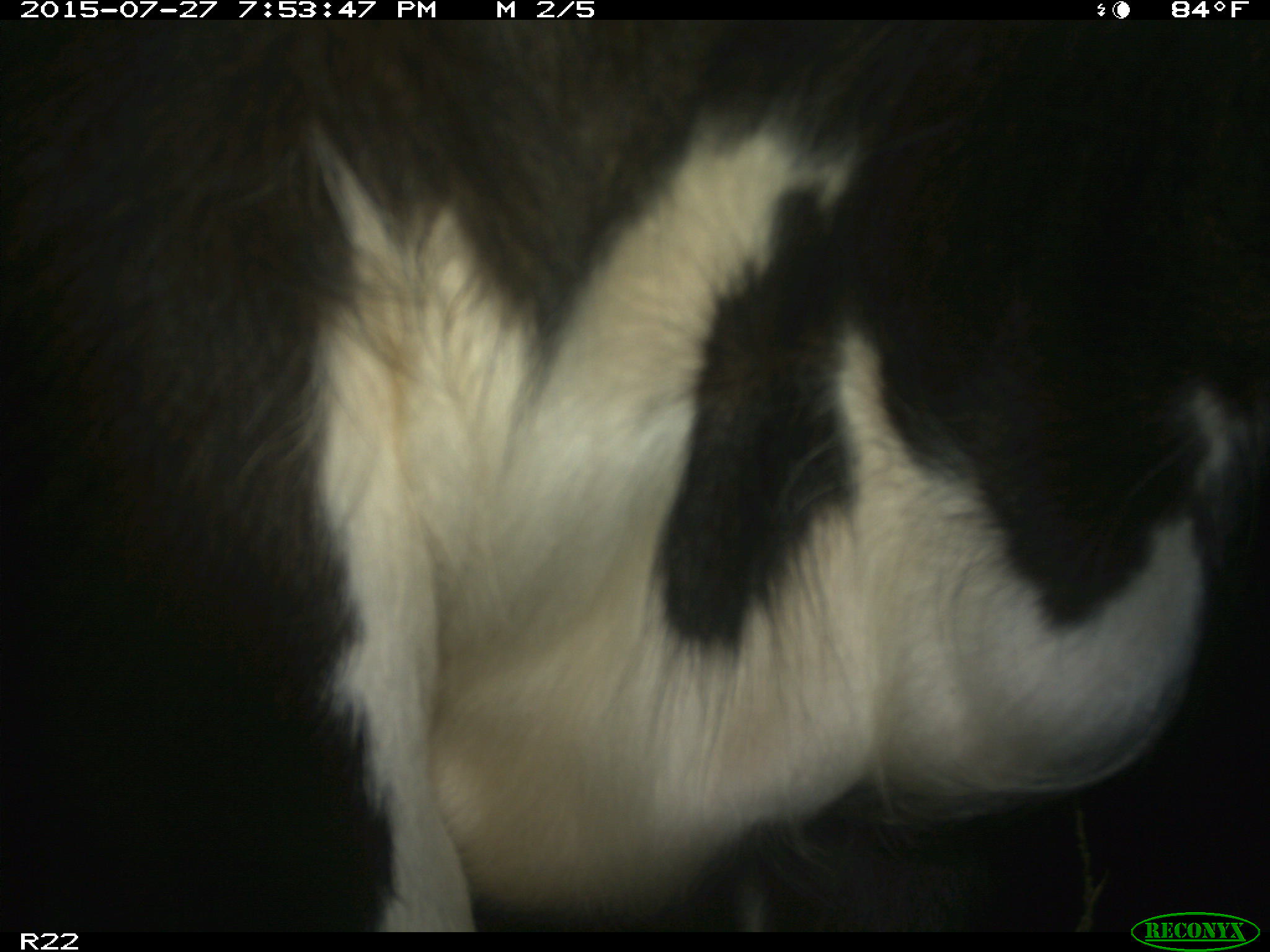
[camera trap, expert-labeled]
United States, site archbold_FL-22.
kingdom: Animalia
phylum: Chordata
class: Mammalia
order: Artiodactyla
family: Bovidae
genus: Bos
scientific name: Bos taurus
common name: domestic cow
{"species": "Bos taurus (domestic cow)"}